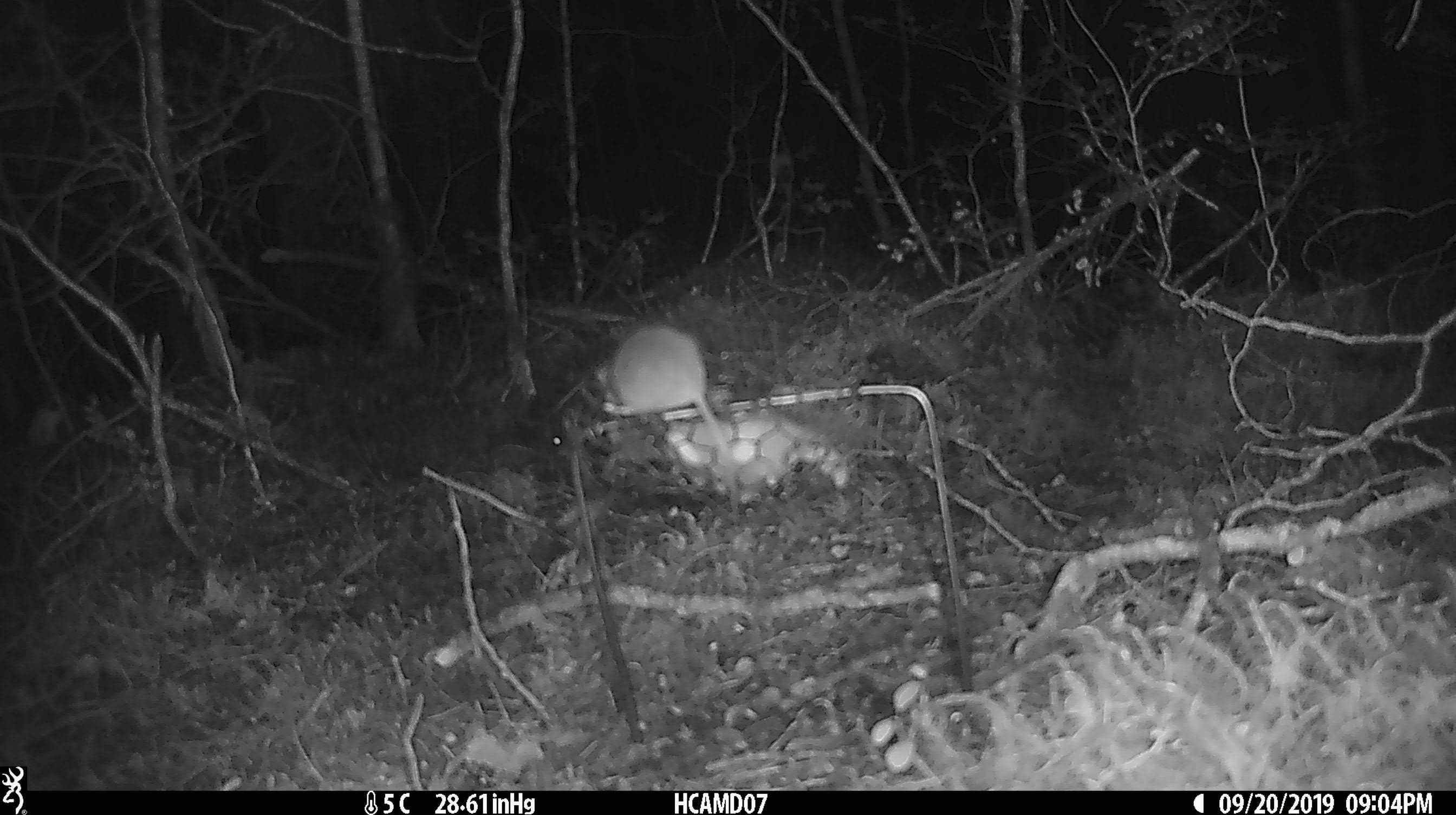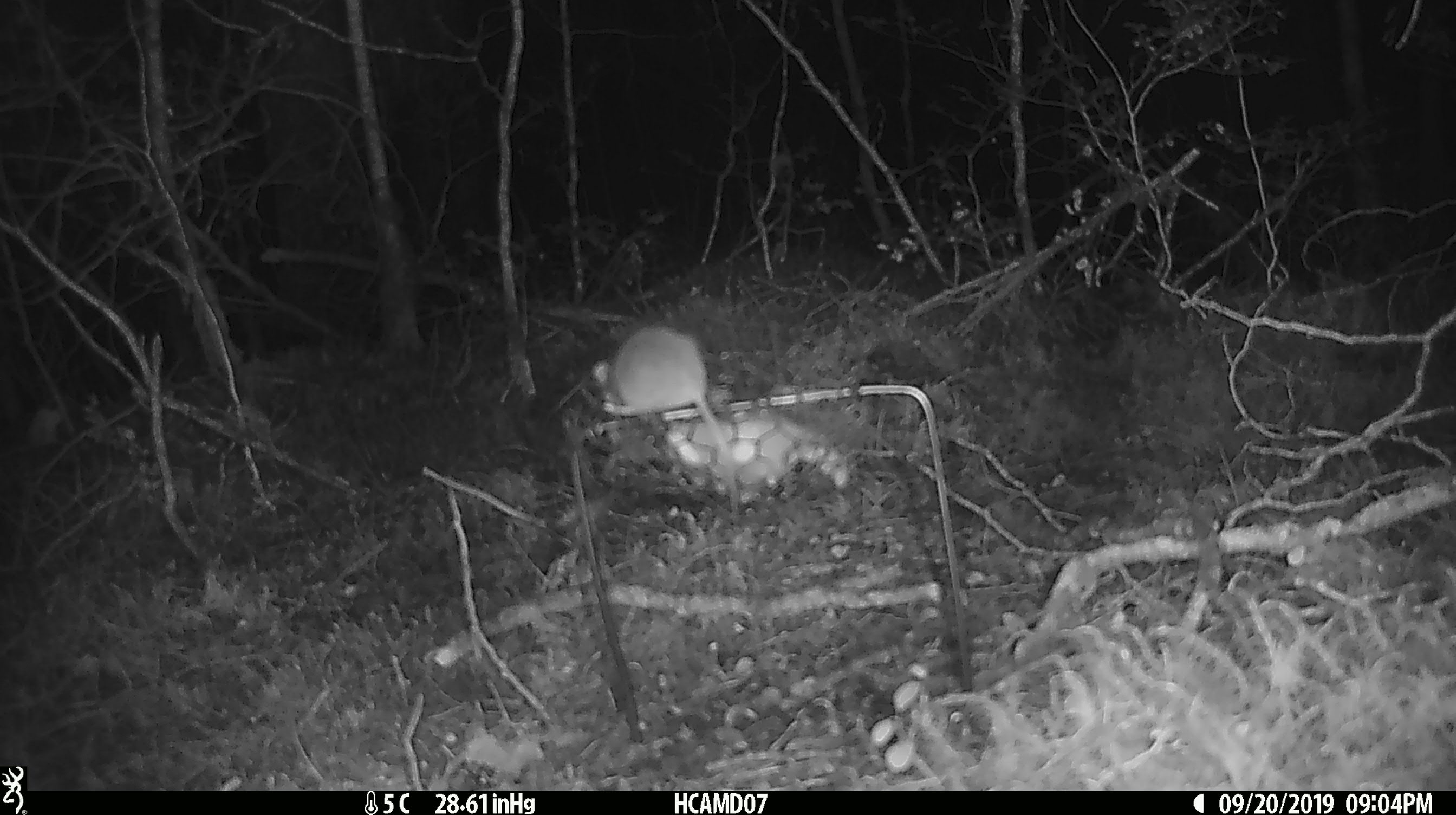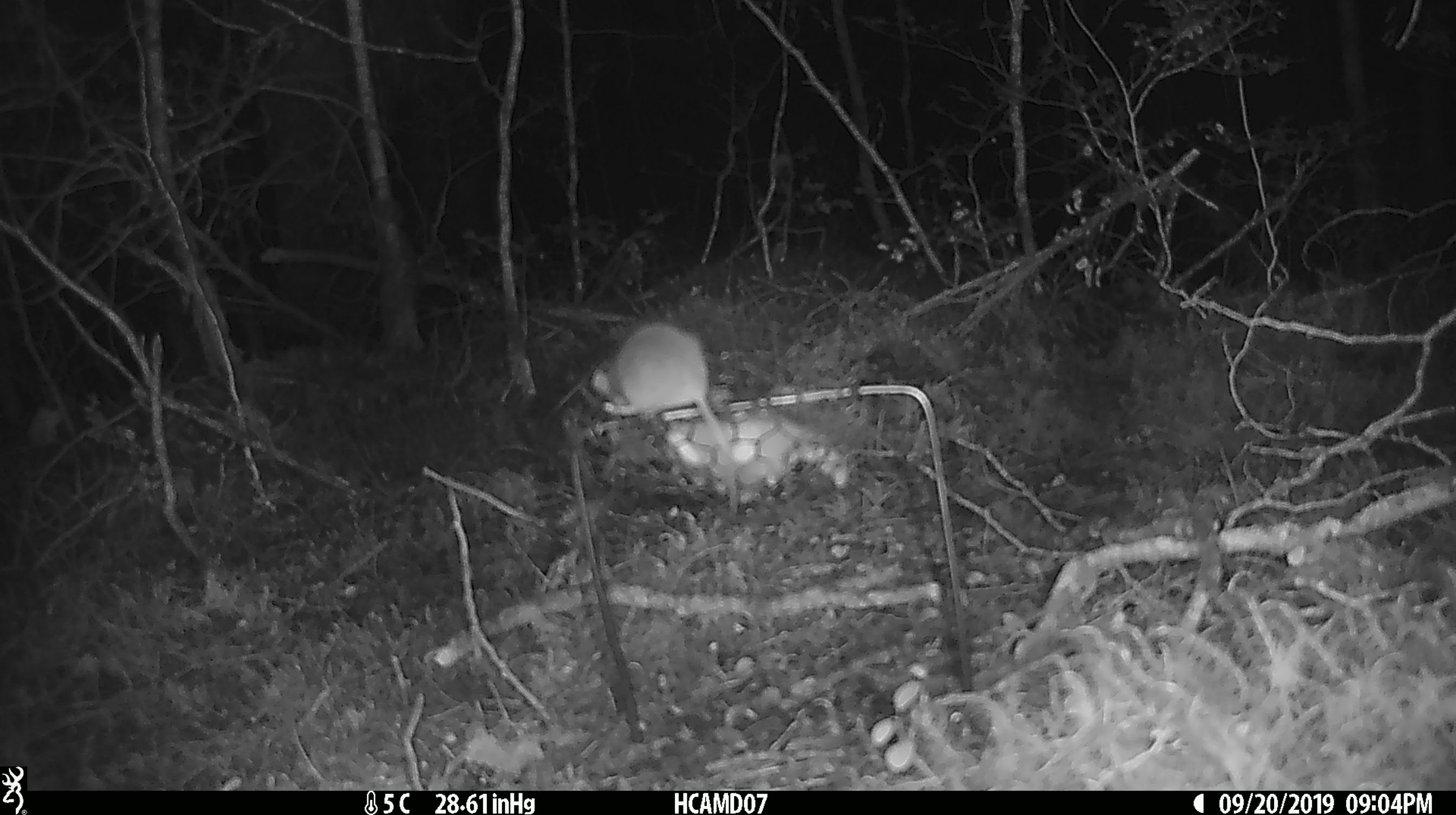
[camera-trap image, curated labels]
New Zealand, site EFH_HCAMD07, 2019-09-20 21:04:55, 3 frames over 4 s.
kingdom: Animalia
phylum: Chordata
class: Mammalia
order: Rodentia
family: Muridae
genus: Mus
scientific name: Mus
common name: mouse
Mouse (Mus).